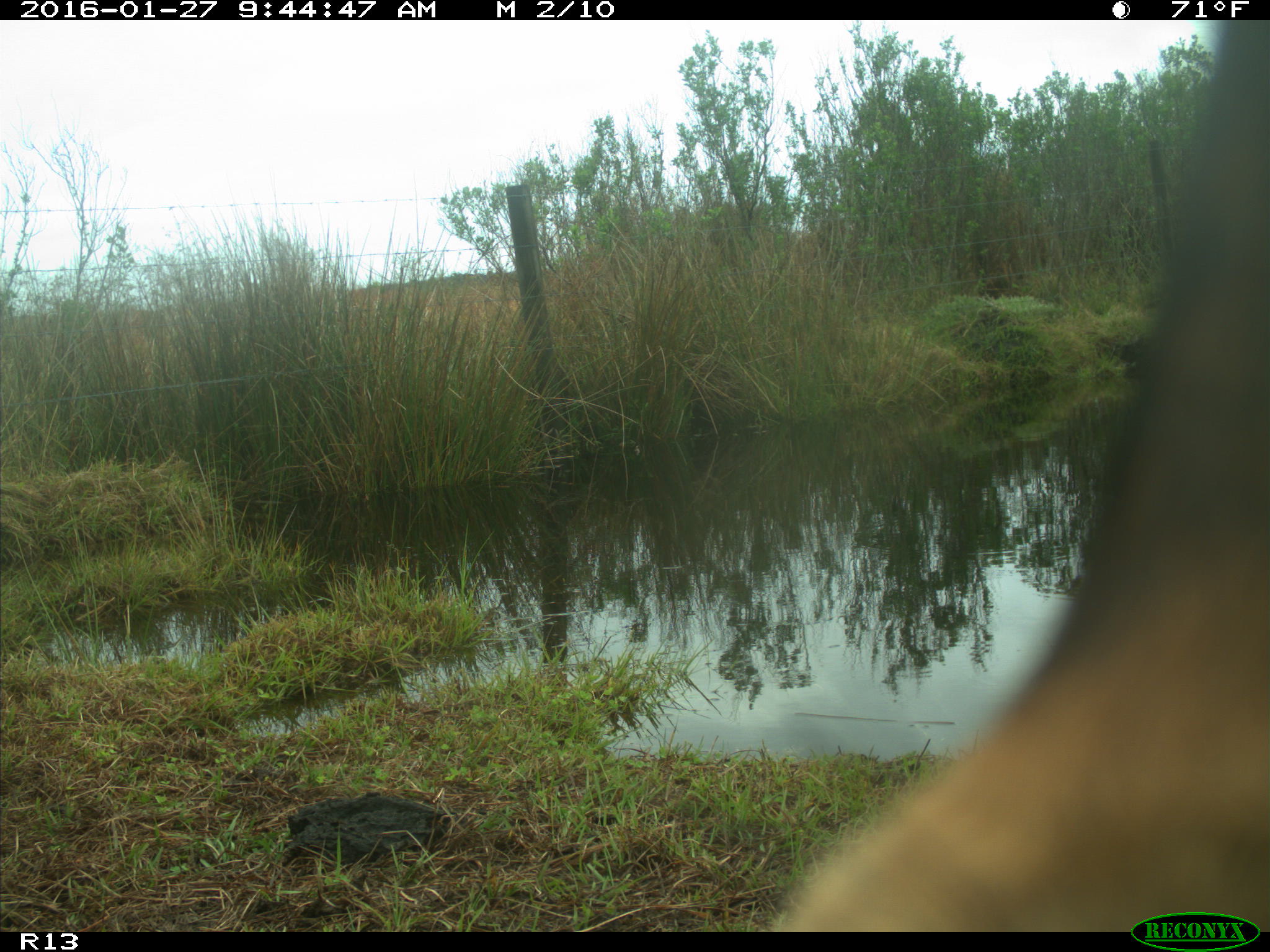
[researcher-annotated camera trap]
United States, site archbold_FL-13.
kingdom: Animalia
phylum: Chordata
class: Mammalia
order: Artiodactyla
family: Bovidae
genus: Bos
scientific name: Bos taurus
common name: domestic cow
Bos taurus (domestic cow).